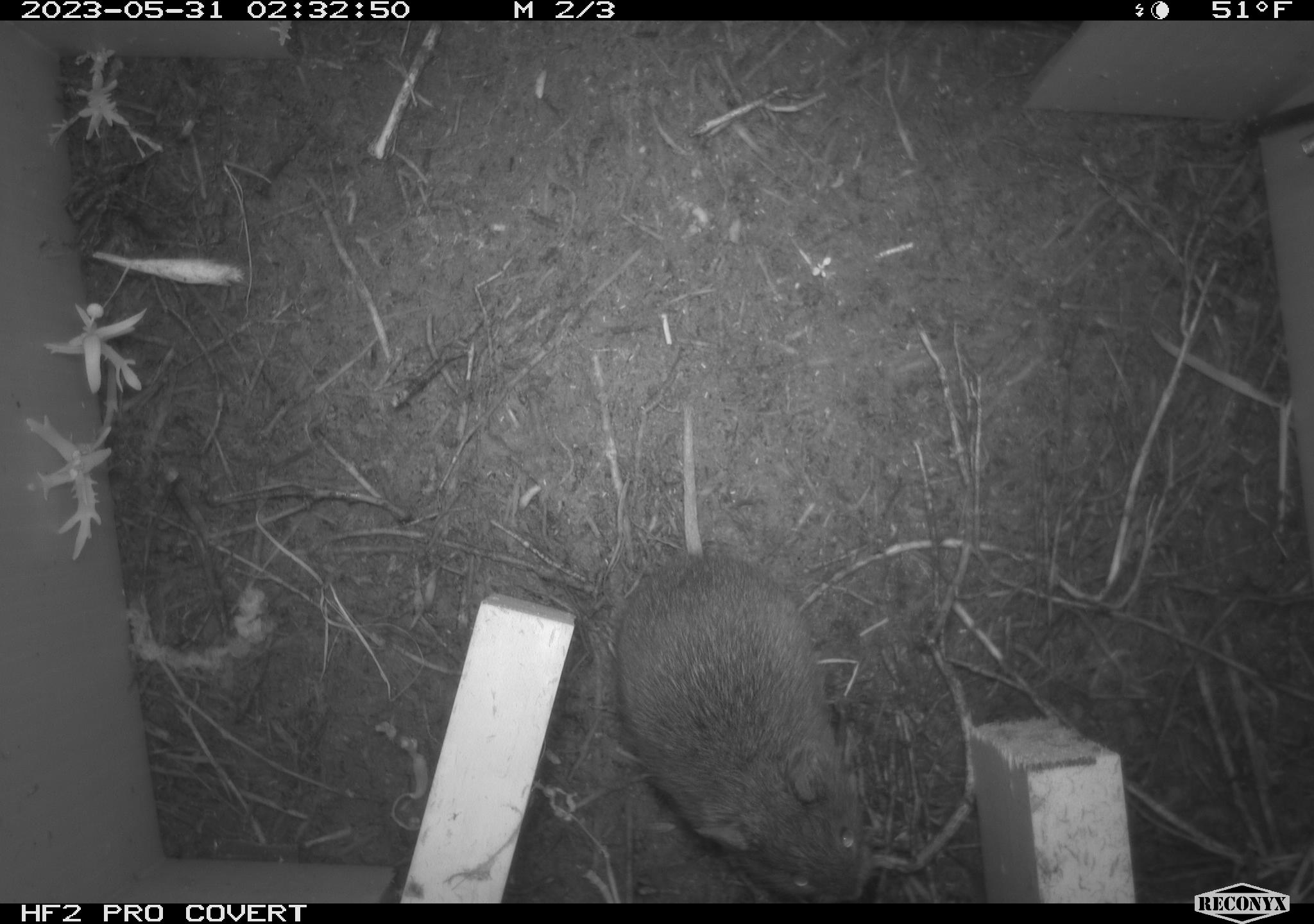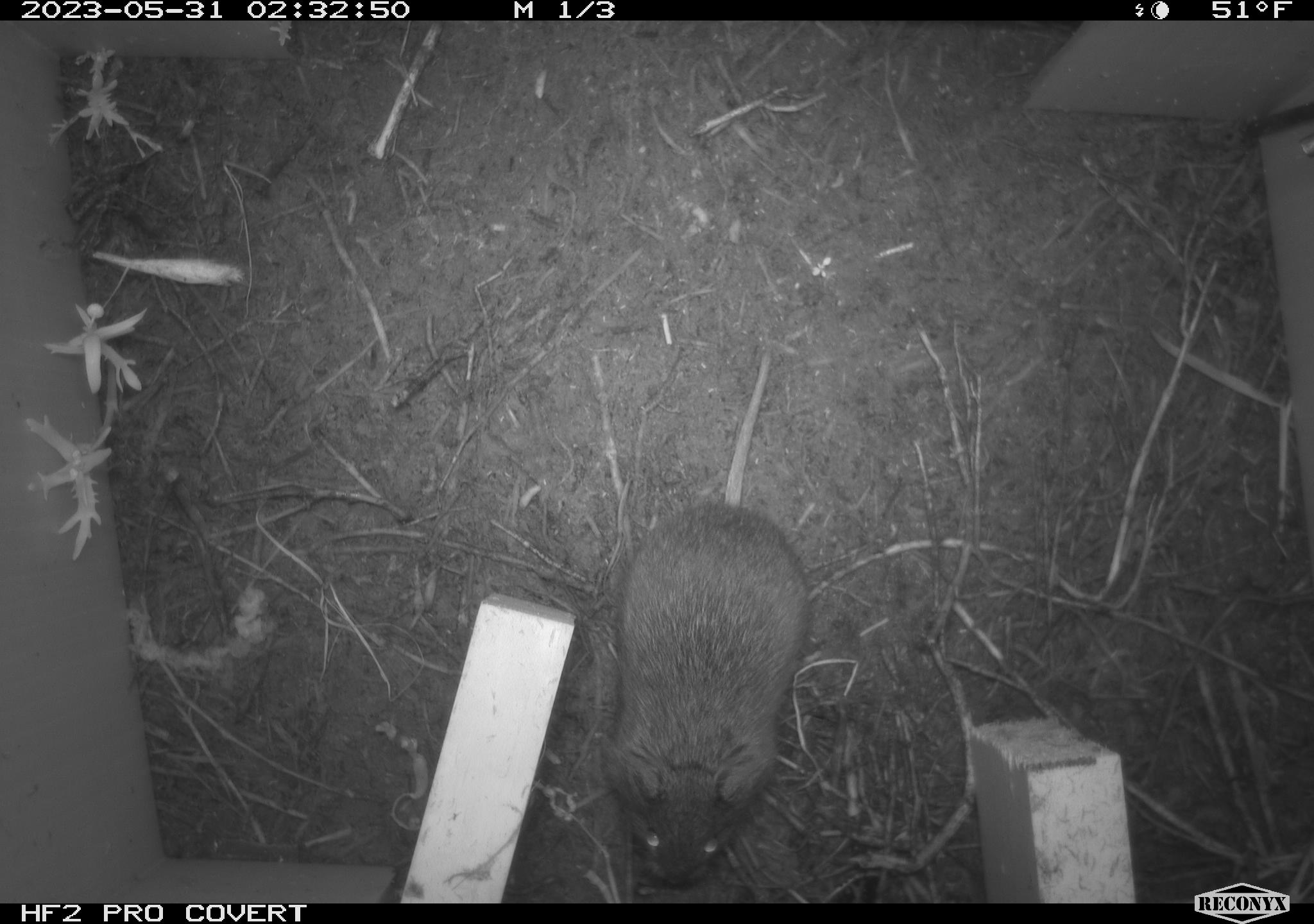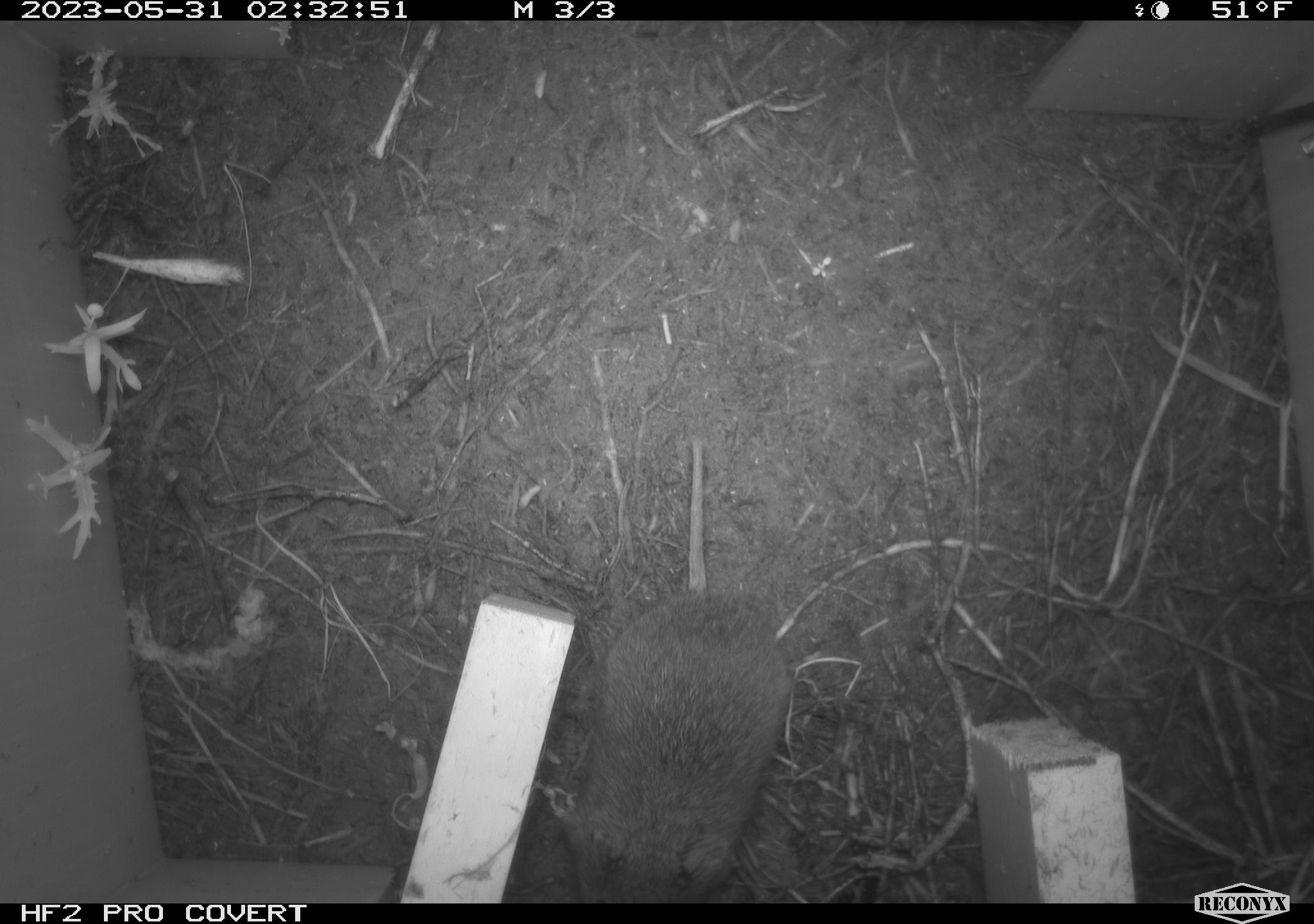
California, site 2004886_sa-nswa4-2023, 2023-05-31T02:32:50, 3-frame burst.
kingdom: Animalia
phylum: Chordata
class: Mammalia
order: Rodentia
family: Cricetidae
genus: Microtus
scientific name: Microtus californicus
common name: california vole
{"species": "california vole (Microtus californicus)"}